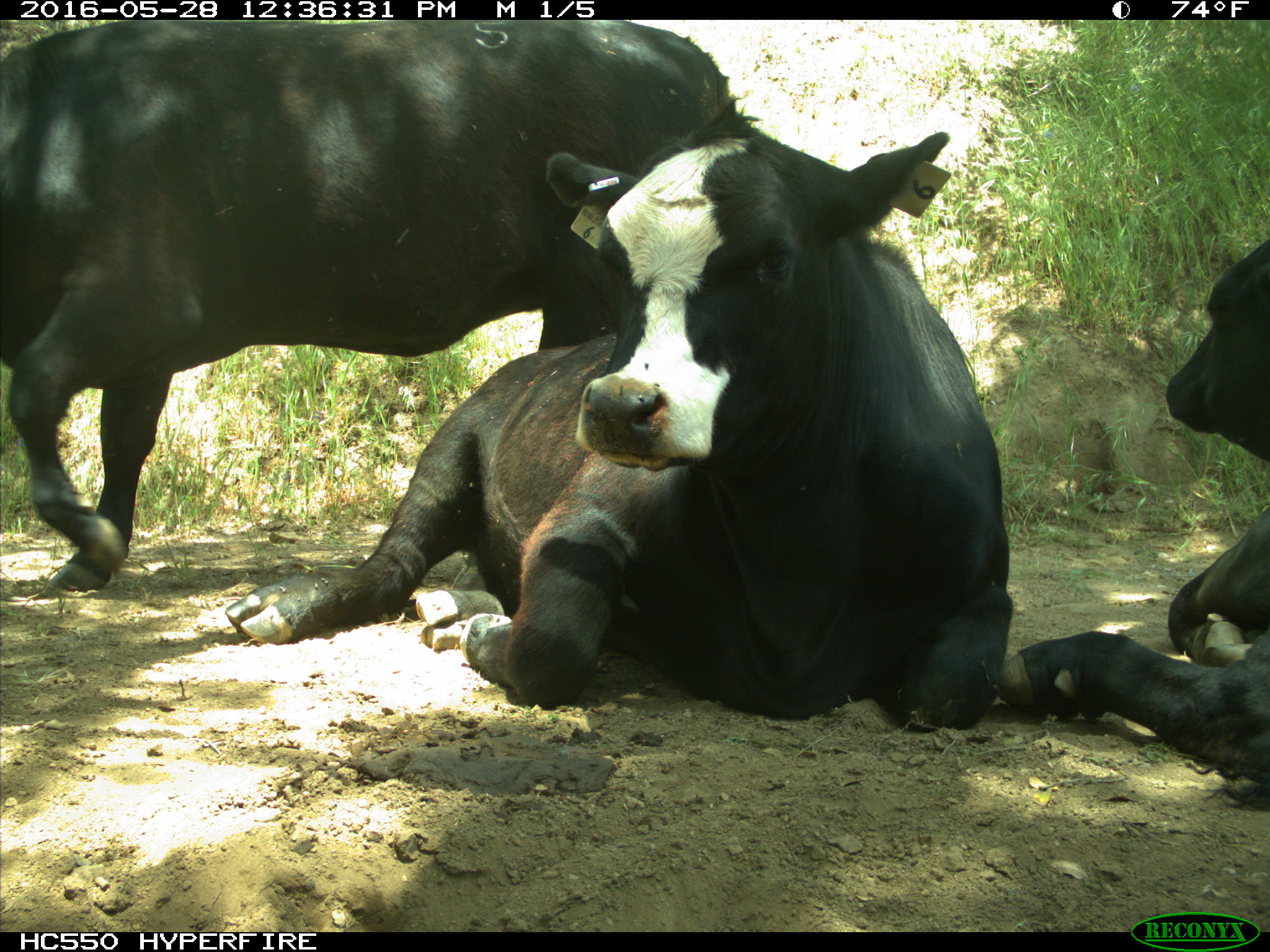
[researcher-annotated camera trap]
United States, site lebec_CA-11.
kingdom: Animalia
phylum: Chordata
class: Mammalia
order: Artiodactyla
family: Bovidae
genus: Bos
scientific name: Bos taurus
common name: domestic cow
Bos taurus (domestic cow).